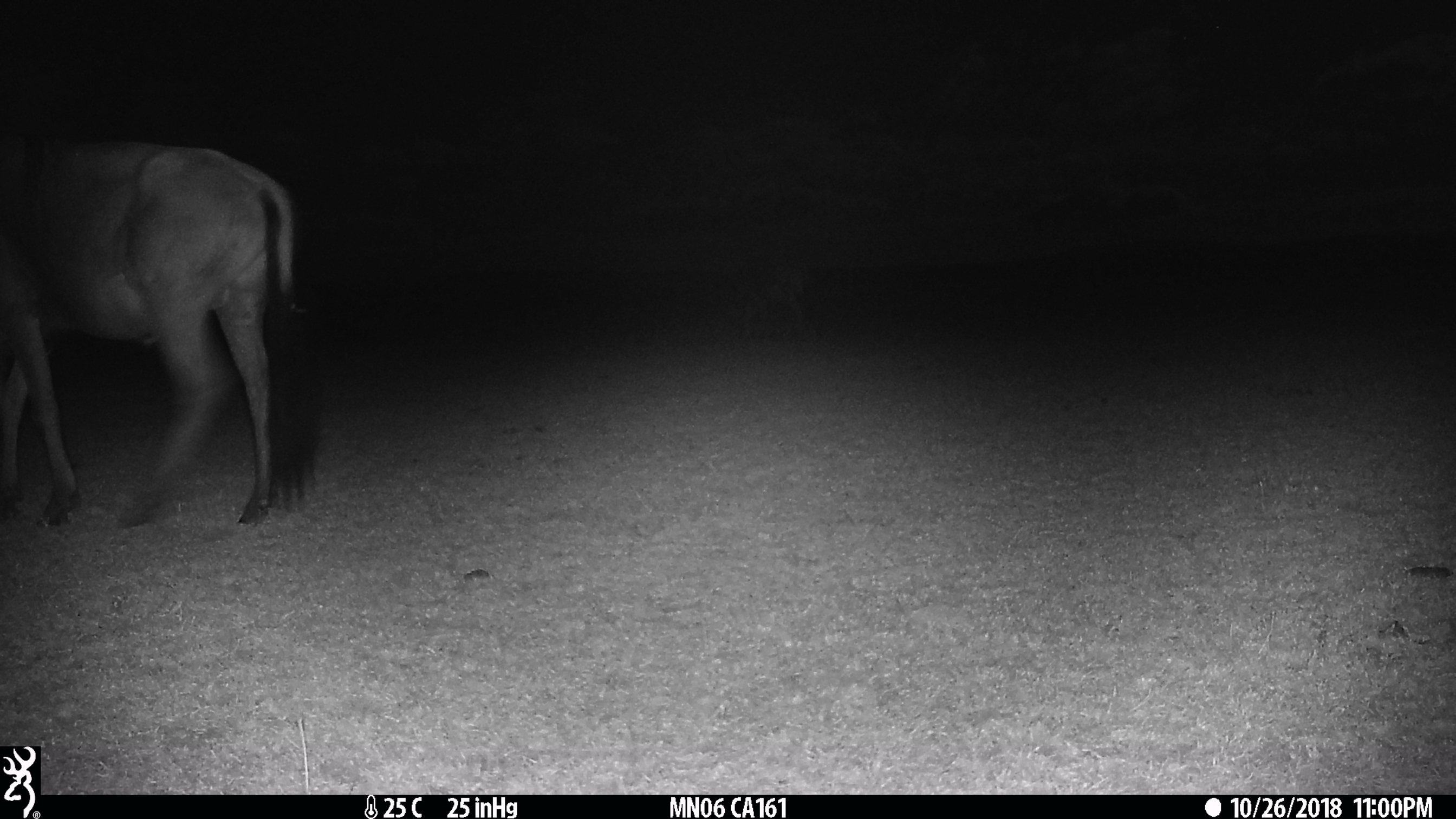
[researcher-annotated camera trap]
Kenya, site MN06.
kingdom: Animalia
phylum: Chordata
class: Mammalia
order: Artiodactyla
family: Bovidae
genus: Connochaetes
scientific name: Connochaetes taurinus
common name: blue wildebeest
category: wildebeest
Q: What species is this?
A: Wildebeest (blue wildebeest) (Connochaetes taurinus).